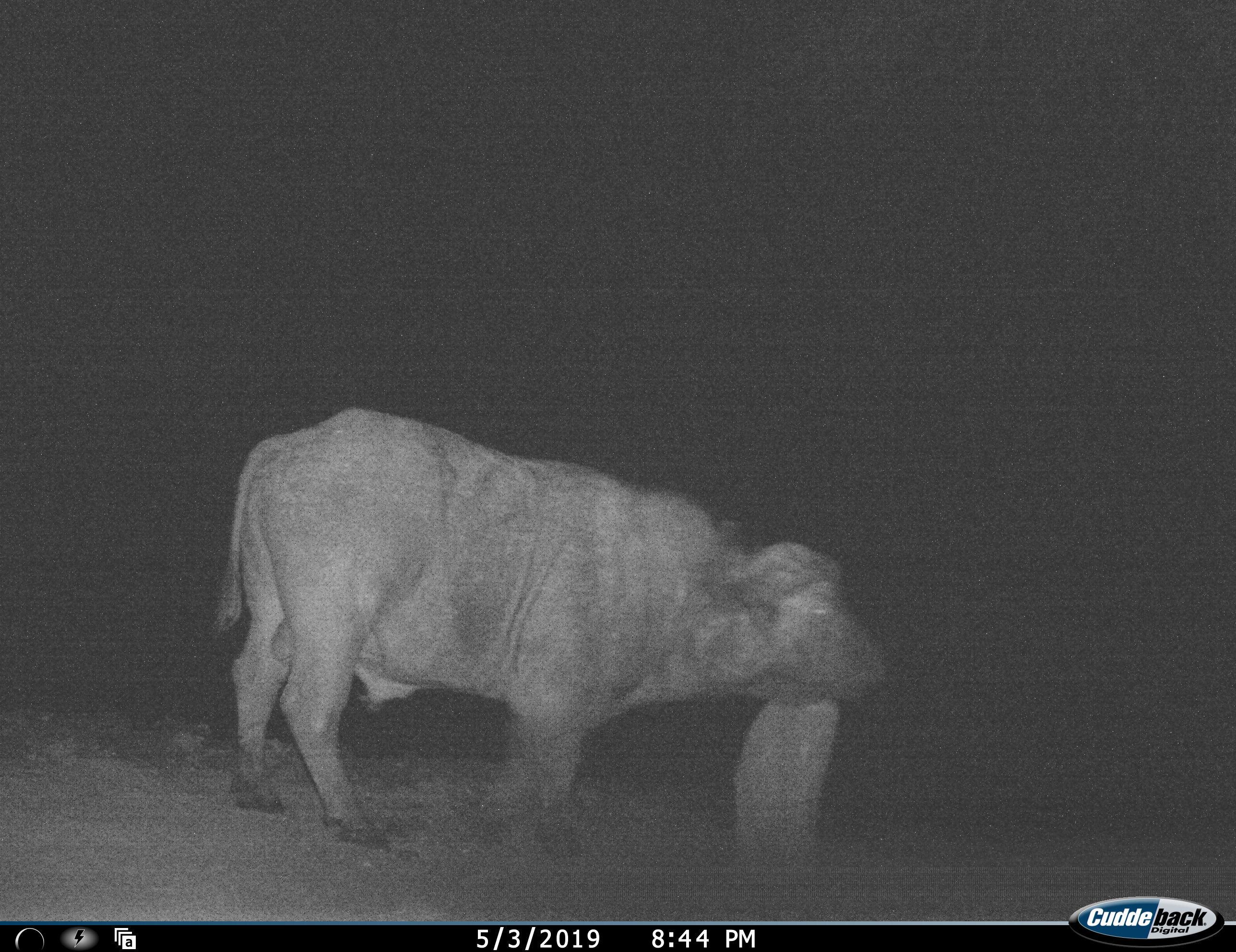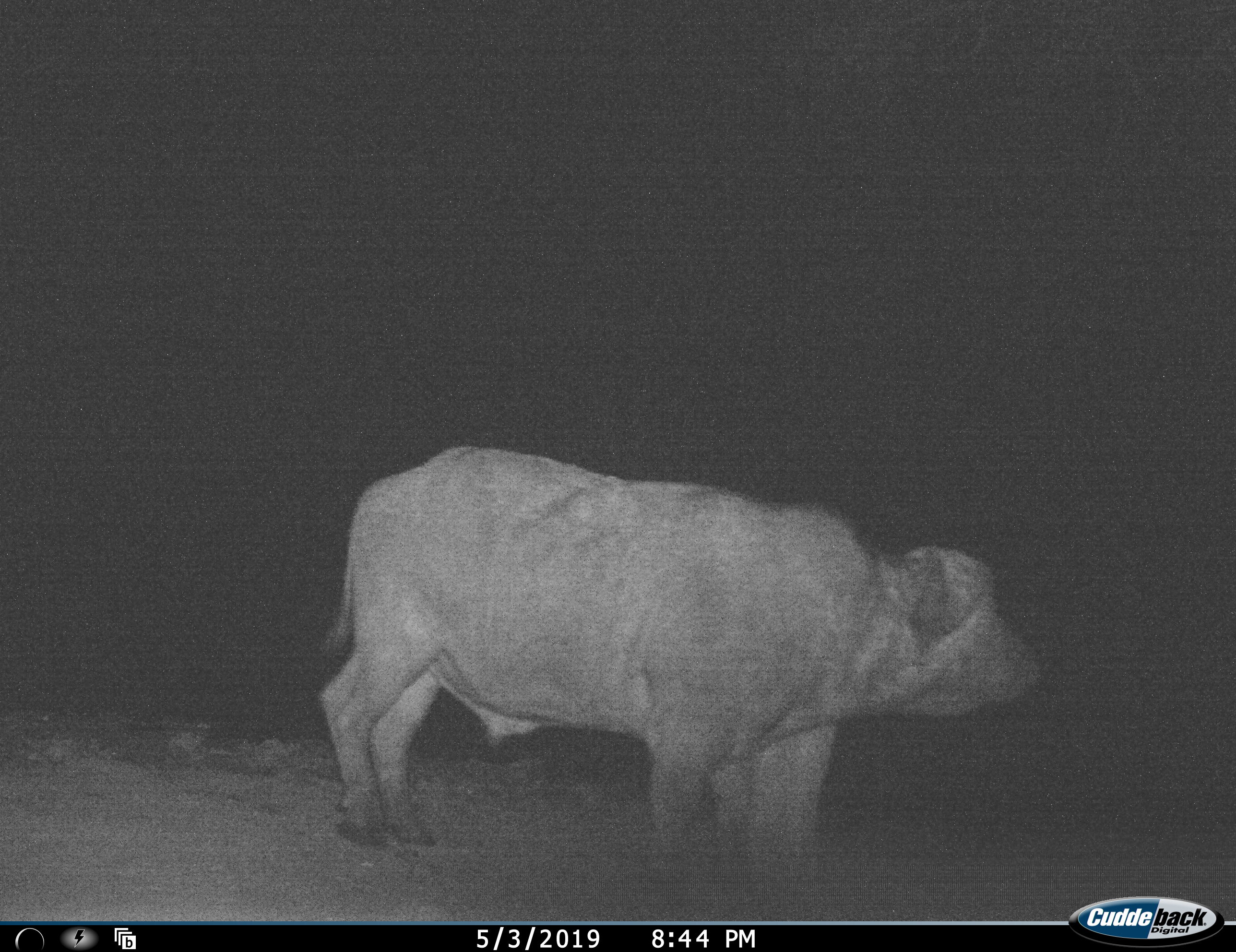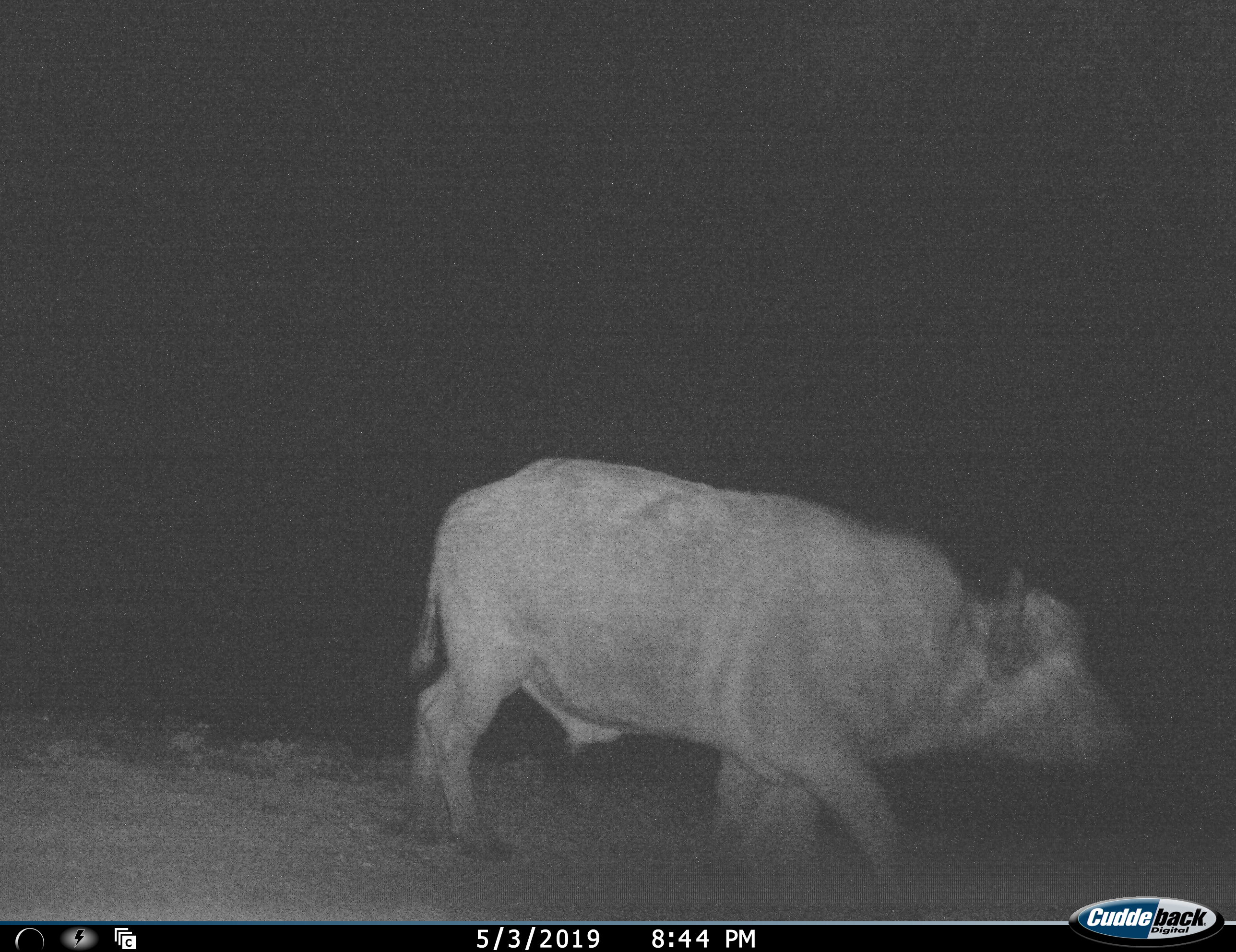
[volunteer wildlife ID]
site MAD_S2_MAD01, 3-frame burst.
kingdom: Animalia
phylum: Chordata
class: Mammalia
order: Artiodactyla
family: Bovidae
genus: Syncerus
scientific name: Syncerus caffer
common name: african buffalo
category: buffalo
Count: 1.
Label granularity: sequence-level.